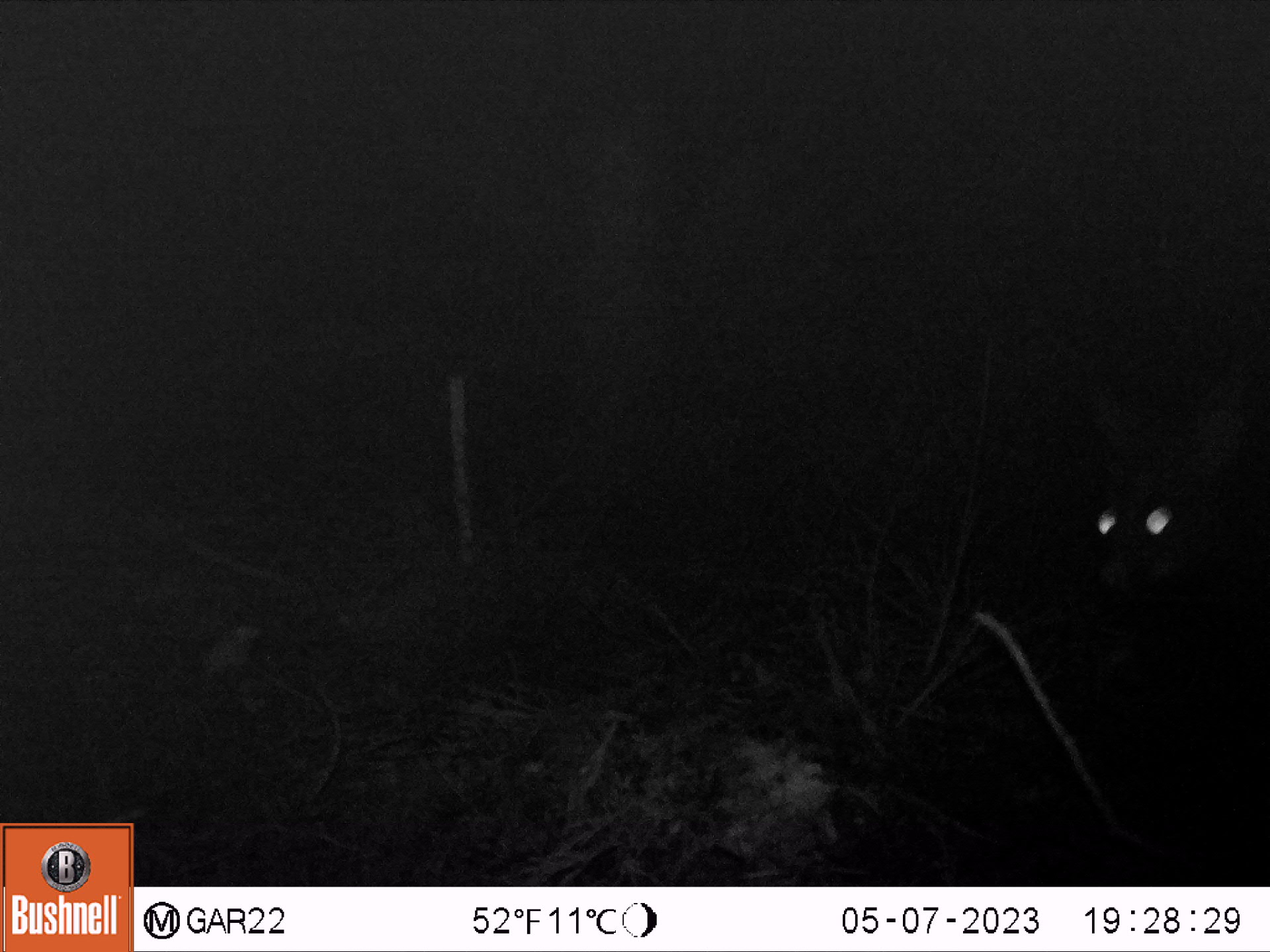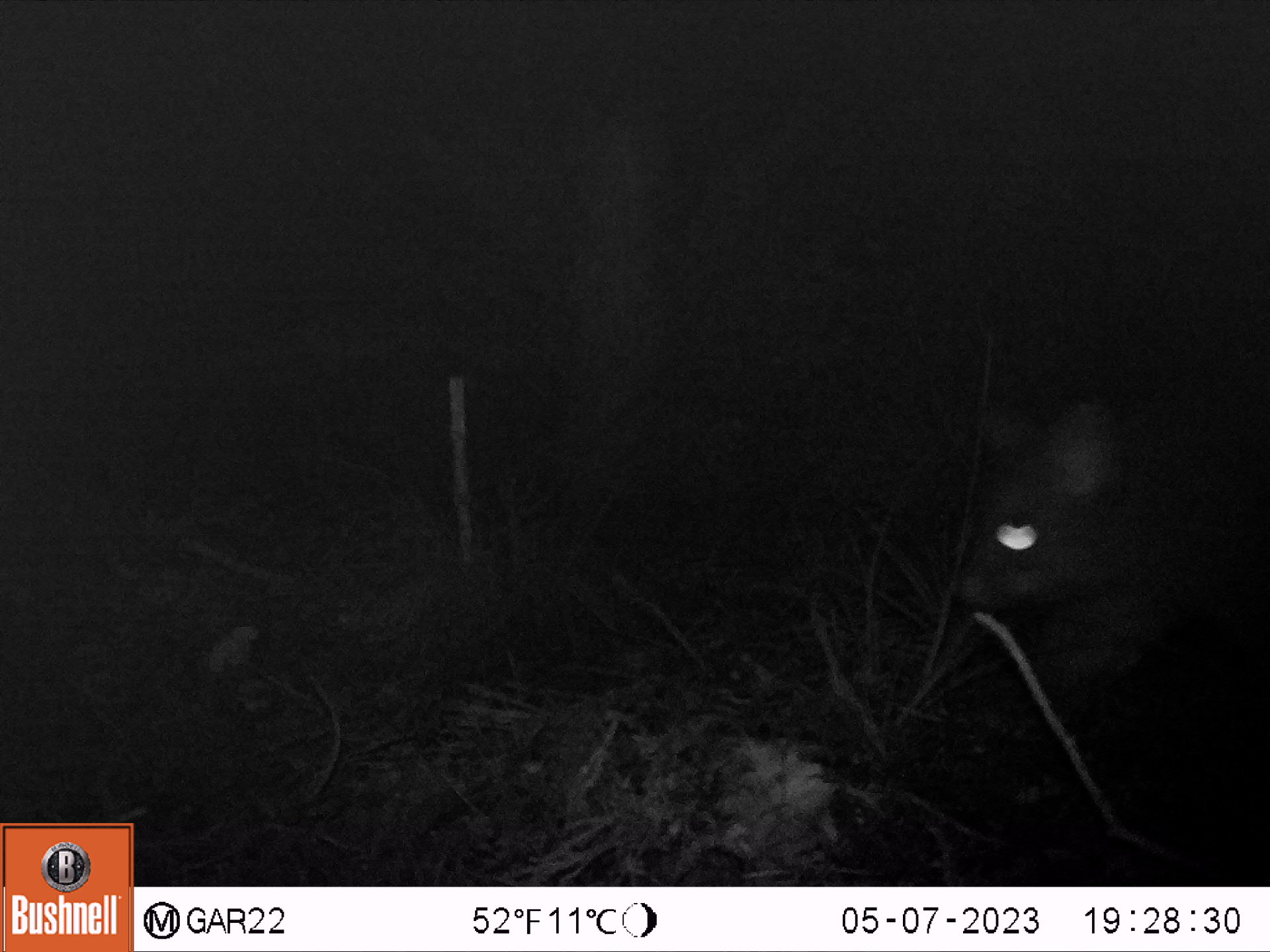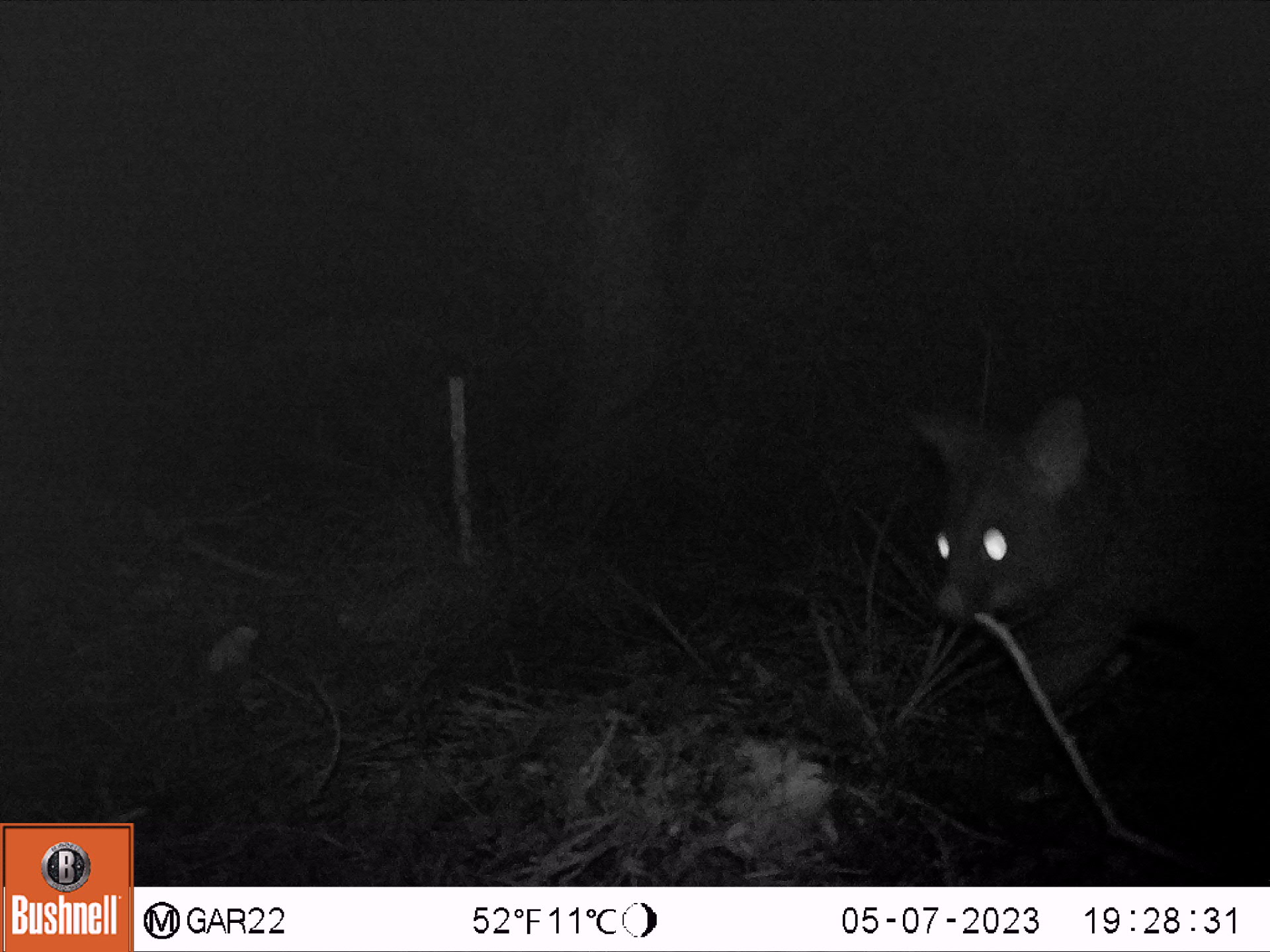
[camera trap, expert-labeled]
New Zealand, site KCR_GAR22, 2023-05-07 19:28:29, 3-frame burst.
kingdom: Animalia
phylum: Chordata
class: Mammalia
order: Diprotodontia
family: Phalangeridae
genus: Trichosurus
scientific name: Trichosurus vulpecula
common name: common brushtail possum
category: possum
Possum (common brushtail possum) (Trichosurus vulpecula).